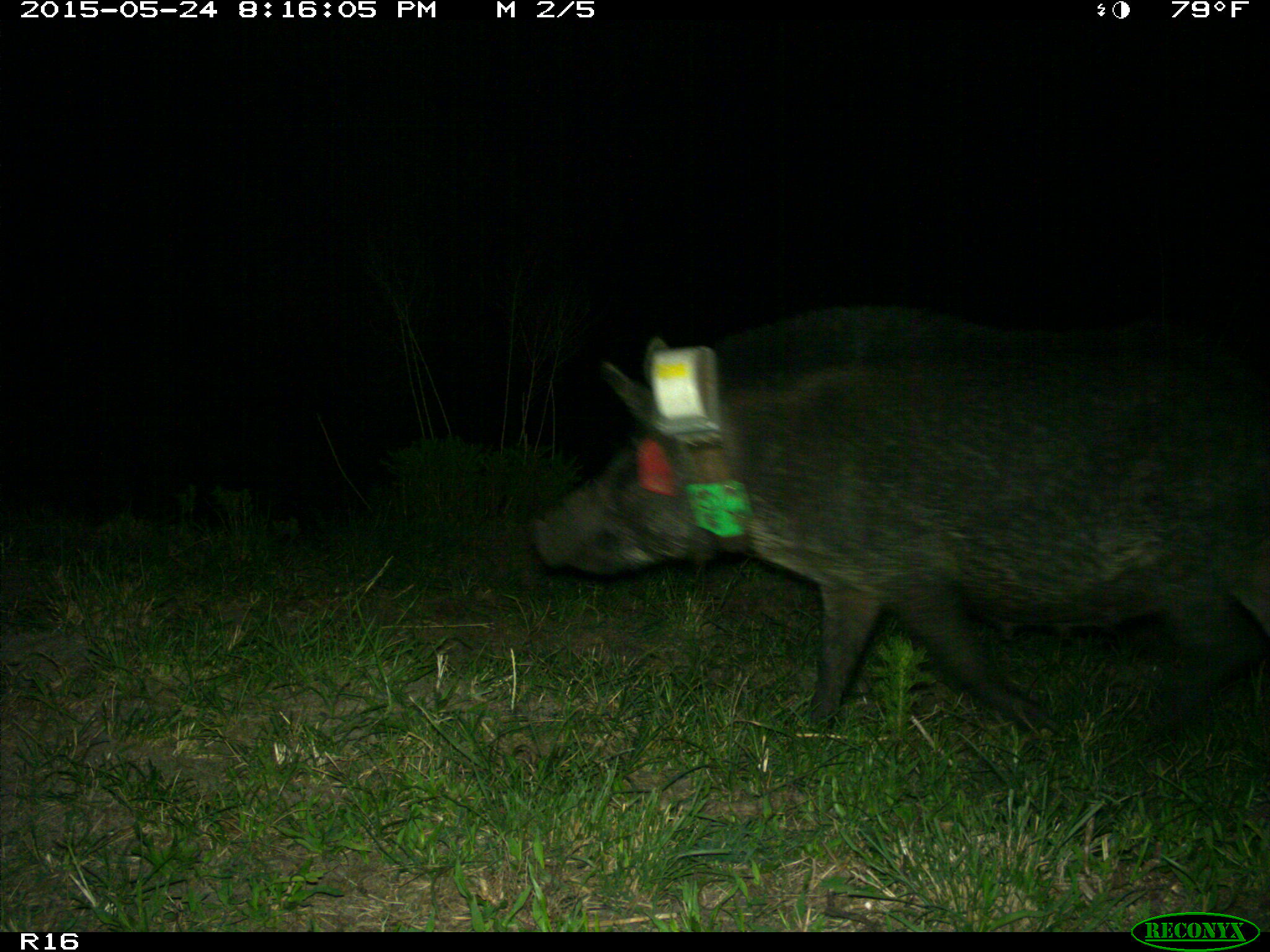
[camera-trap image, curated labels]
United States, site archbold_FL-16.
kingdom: Animalia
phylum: Chordata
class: Mammalia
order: Artiodactyla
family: Suidae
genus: Sus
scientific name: Sus scrofa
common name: wild boar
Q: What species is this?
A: Sus scrofa (wild boar).